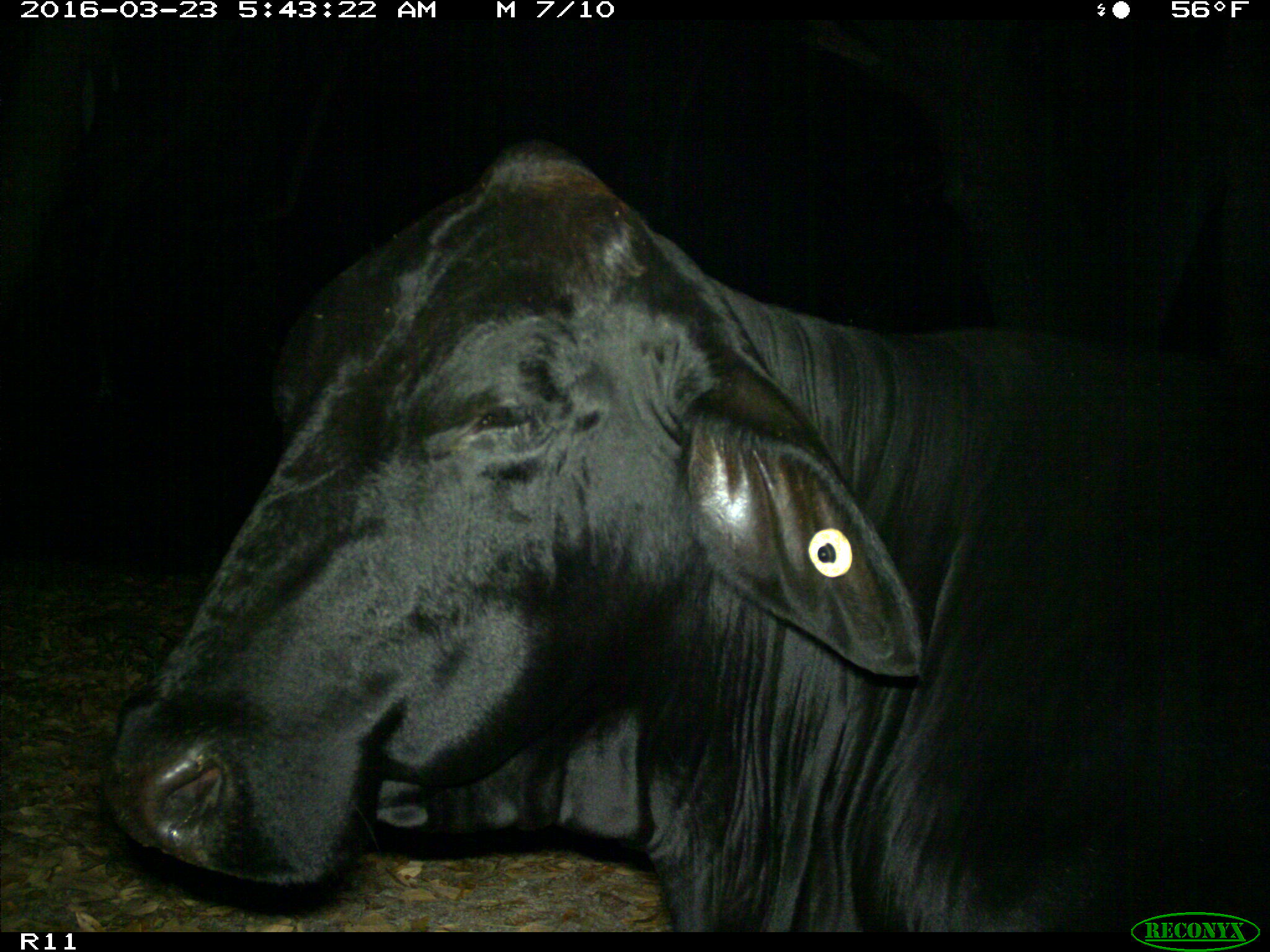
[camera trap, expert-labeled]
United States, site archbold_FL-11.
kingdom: Animalia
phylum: Chordata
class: Mammalia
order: Artiodactyla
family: Bovidae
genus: Bos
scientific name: Bos taurus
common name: domestic cow